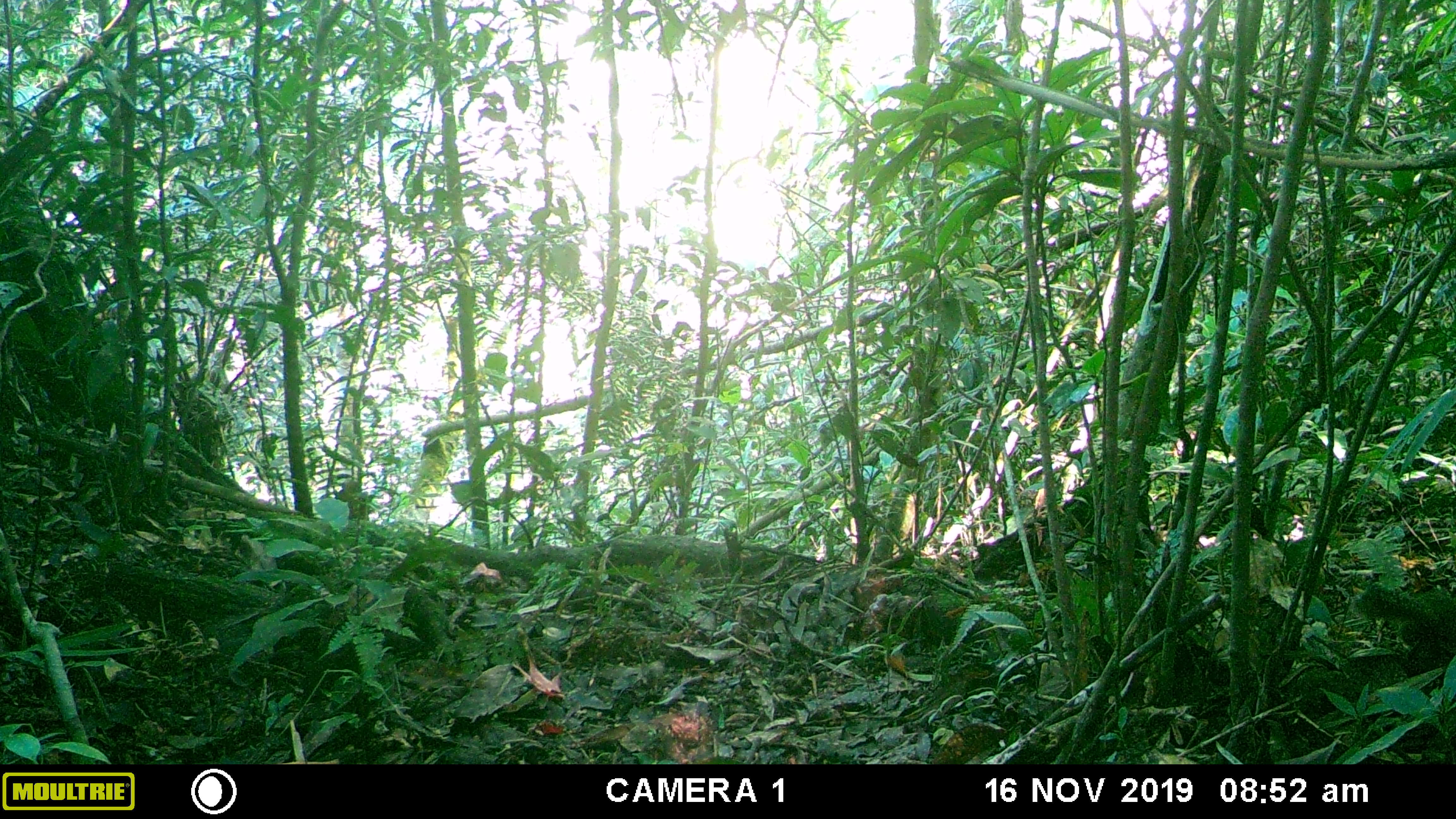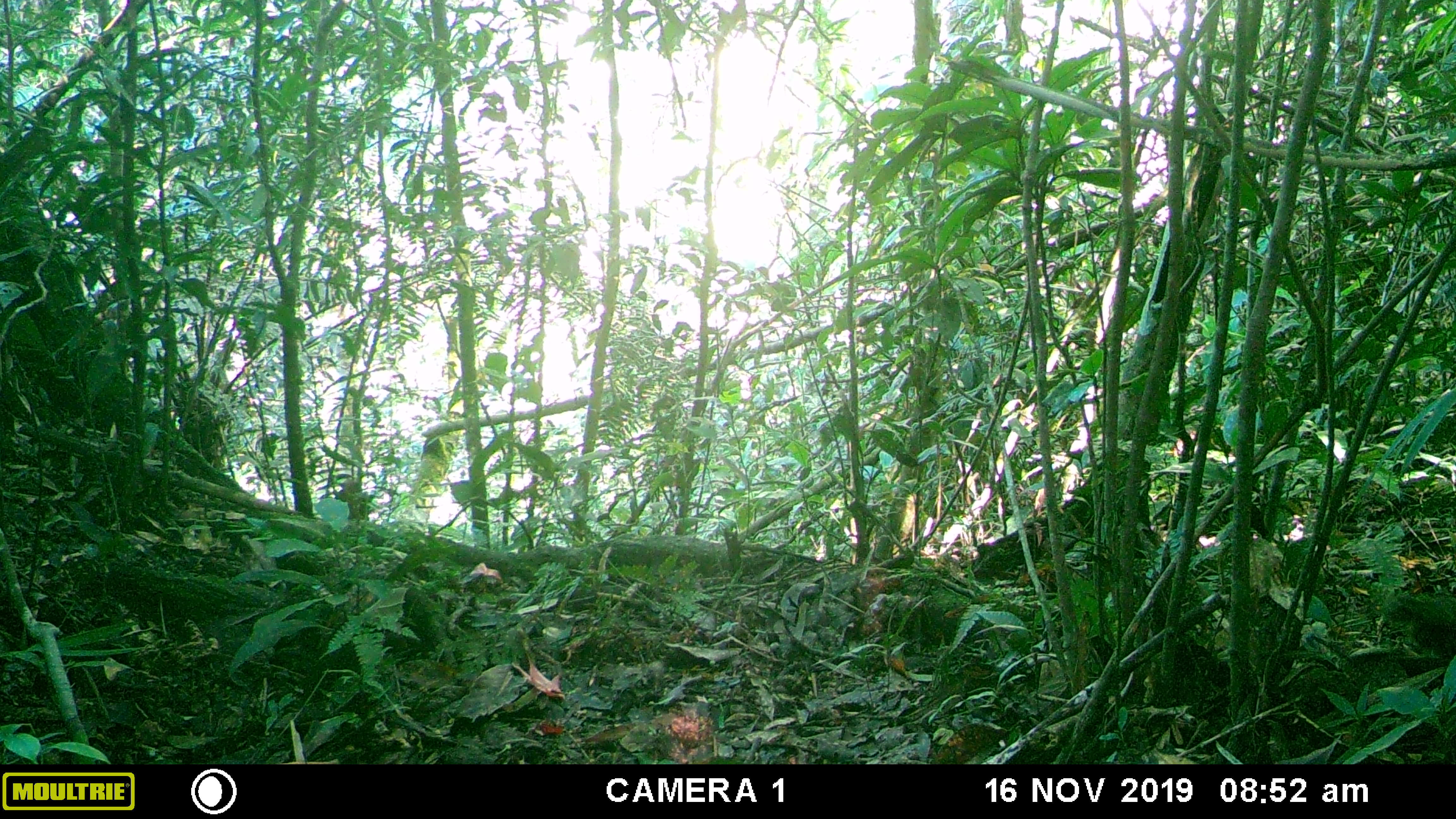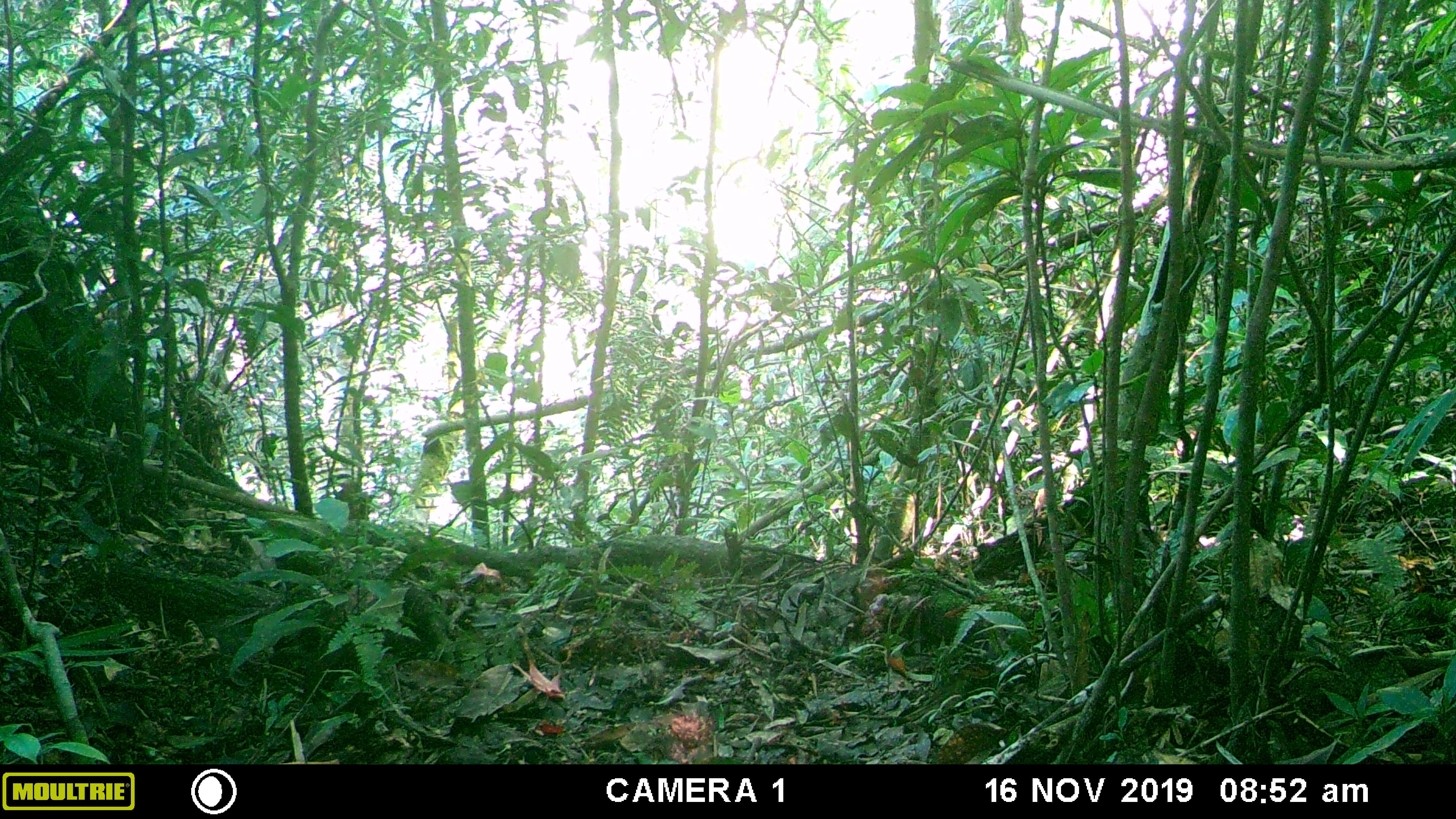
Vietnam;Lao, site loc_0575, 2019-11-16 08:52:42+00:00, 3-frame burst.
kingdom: Animalia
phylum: Chordata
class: Mammalia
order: Rodentia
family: Sciuridae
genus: Dremomys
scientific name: Dremomys rufigenis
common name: red-cheeked squirrel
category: red cheeked squirrel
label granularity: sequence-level